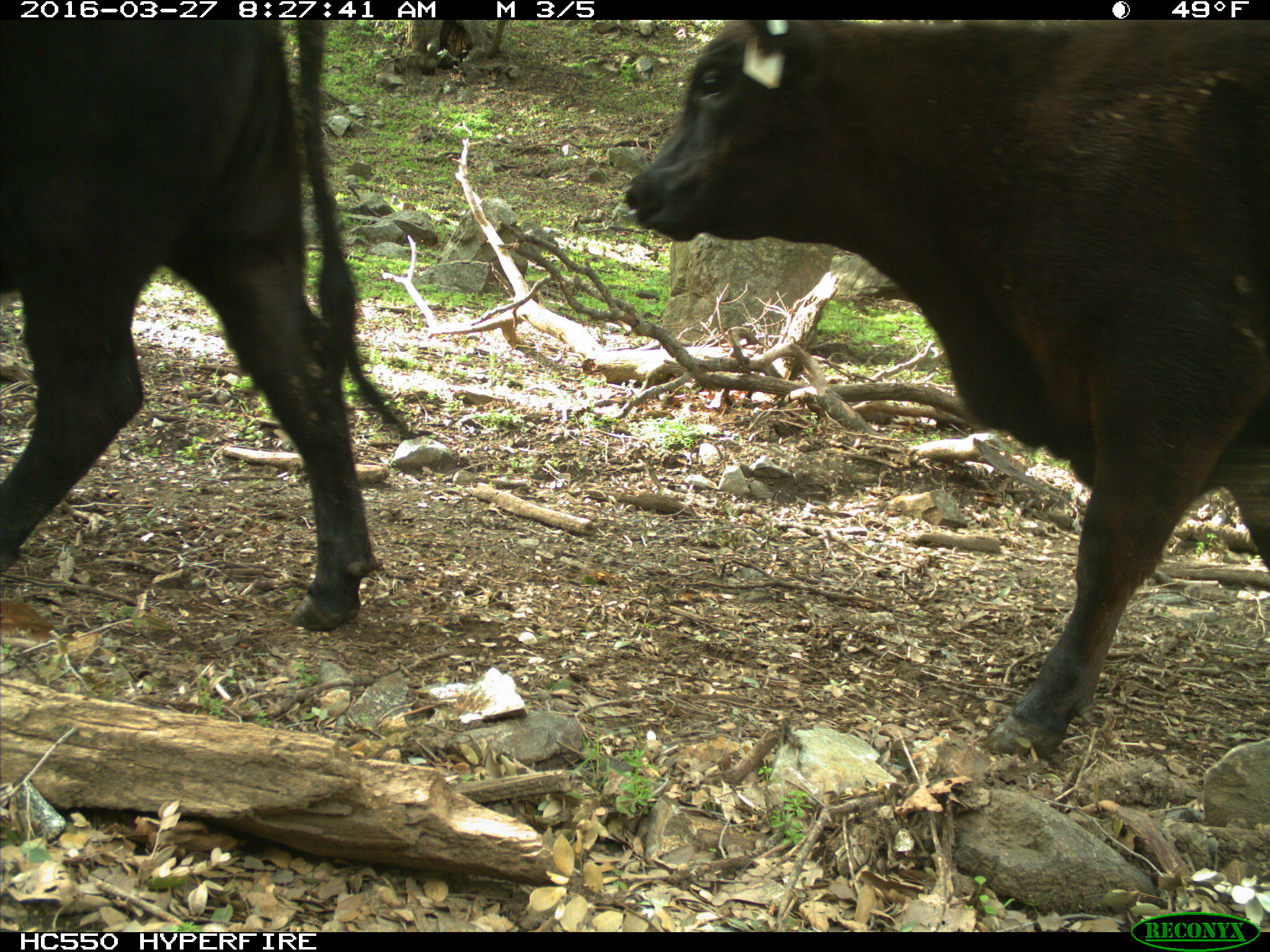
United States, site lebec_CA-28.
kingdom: Animalia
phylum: Chordata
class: Mammalia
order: Artiodactyla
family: Bovidae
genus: Bos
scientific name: Bos taurus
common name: domestic cow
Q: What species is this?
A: Bos taurus (domestic cow).